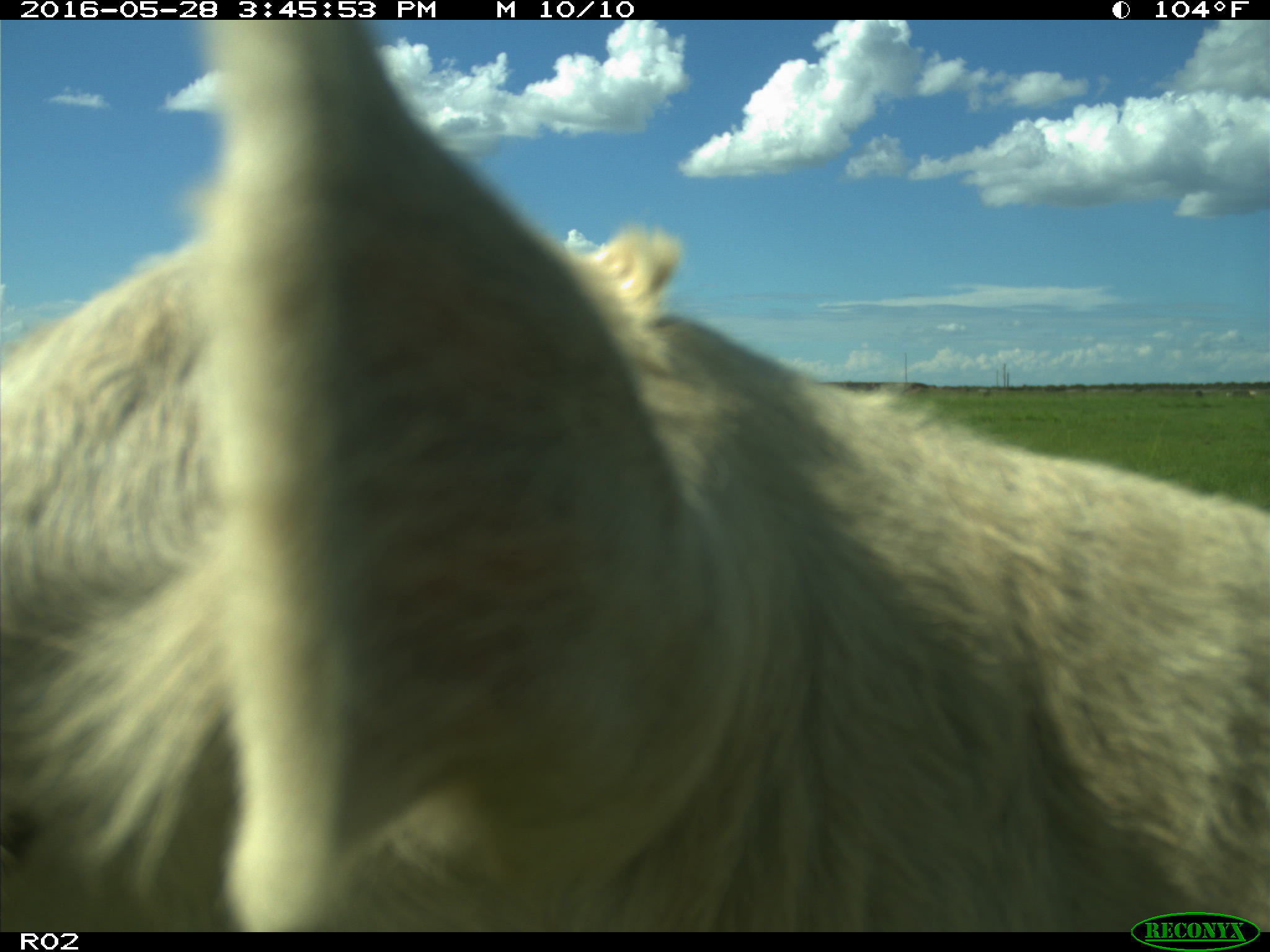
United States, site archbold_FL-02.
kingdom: Animalia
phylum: Chordata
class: Mammalia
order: Artiodactyla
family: Bovidae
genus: Bos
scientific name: Bos taurus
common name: domestic cow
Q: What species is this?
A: Bos taurus (domestic cow).